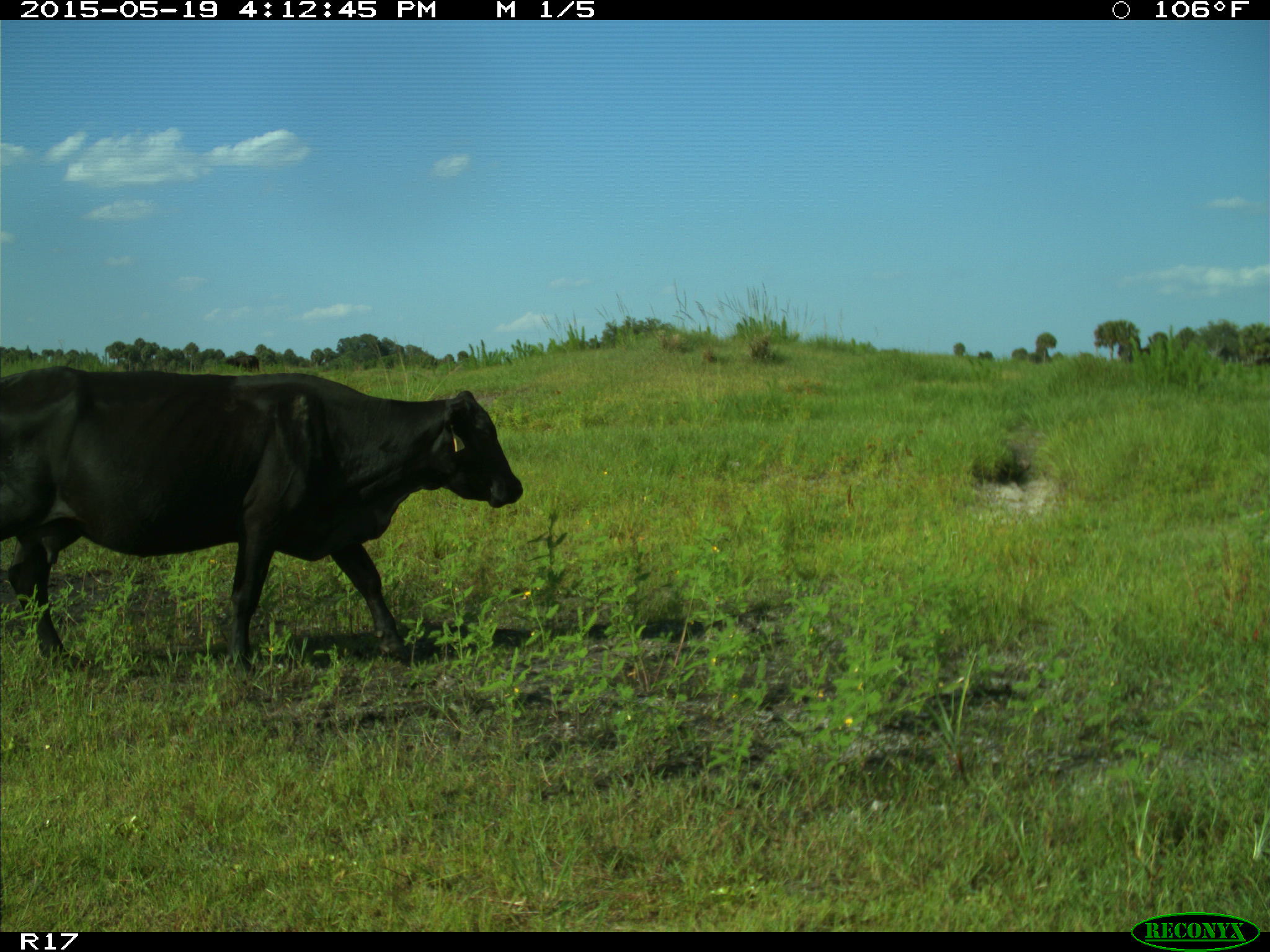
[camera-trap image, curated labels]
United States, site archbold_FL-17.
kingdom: Animalia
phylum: Chordata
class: Mammalia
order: Artiodactyla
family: Bovidae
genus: Bos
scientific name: Bos taurus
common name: domestic cow